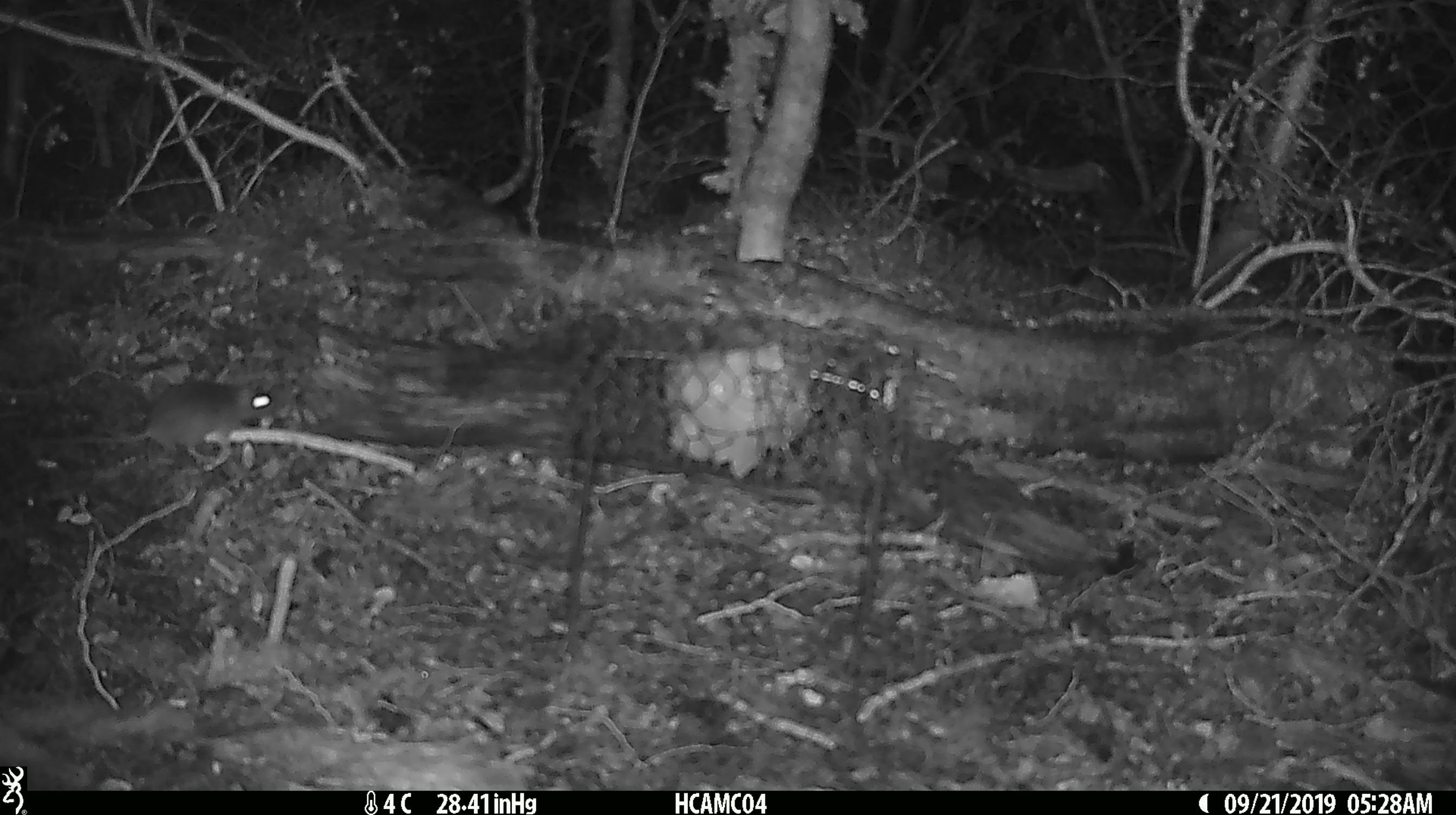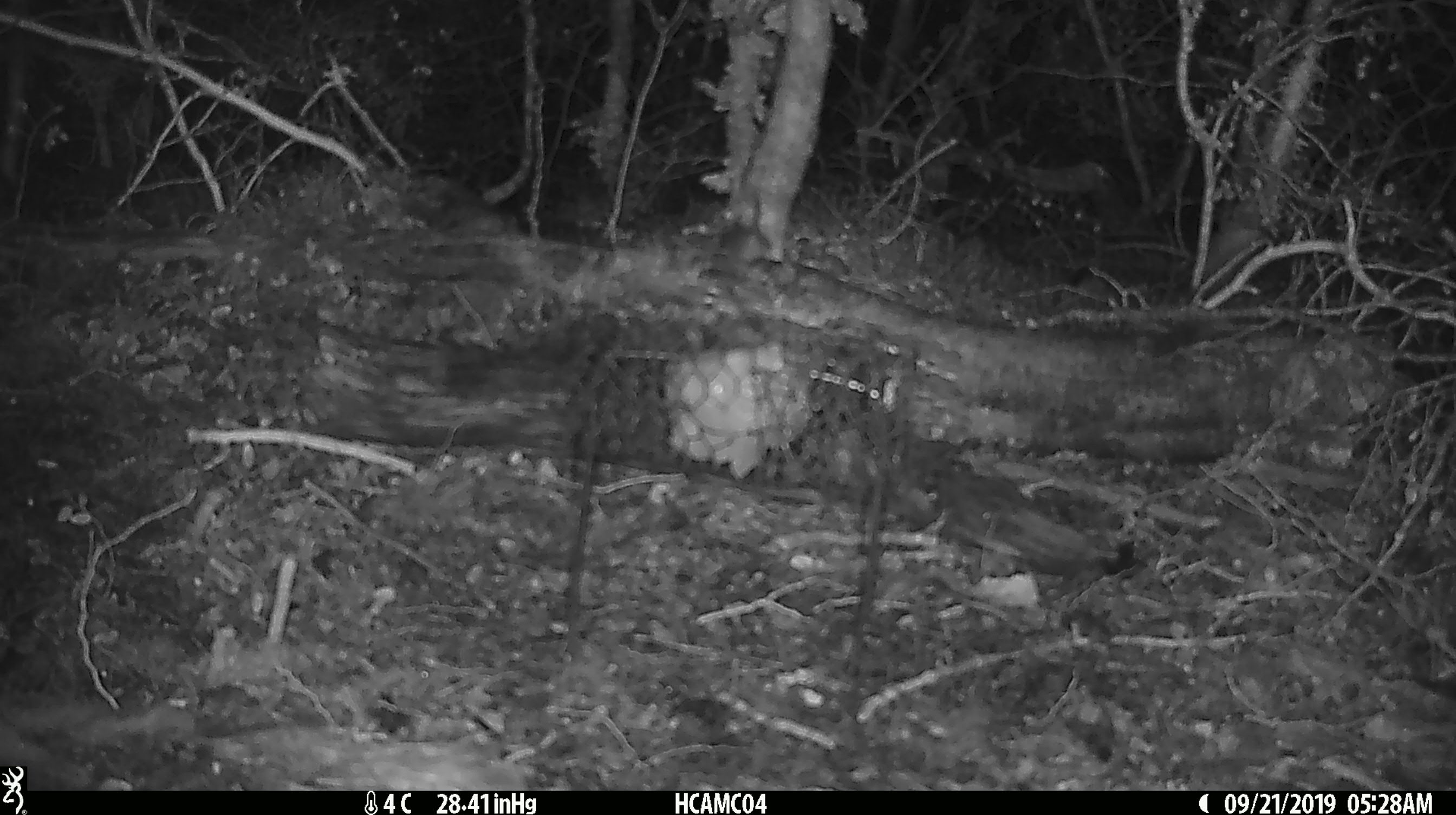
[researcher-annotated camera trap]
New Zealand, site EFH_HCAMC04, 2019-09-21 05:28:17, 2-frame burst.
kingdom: Animalia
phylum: Chordata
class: Mammalia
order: Rodentia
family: Muridae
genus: Mus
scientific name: Mus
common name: mouse